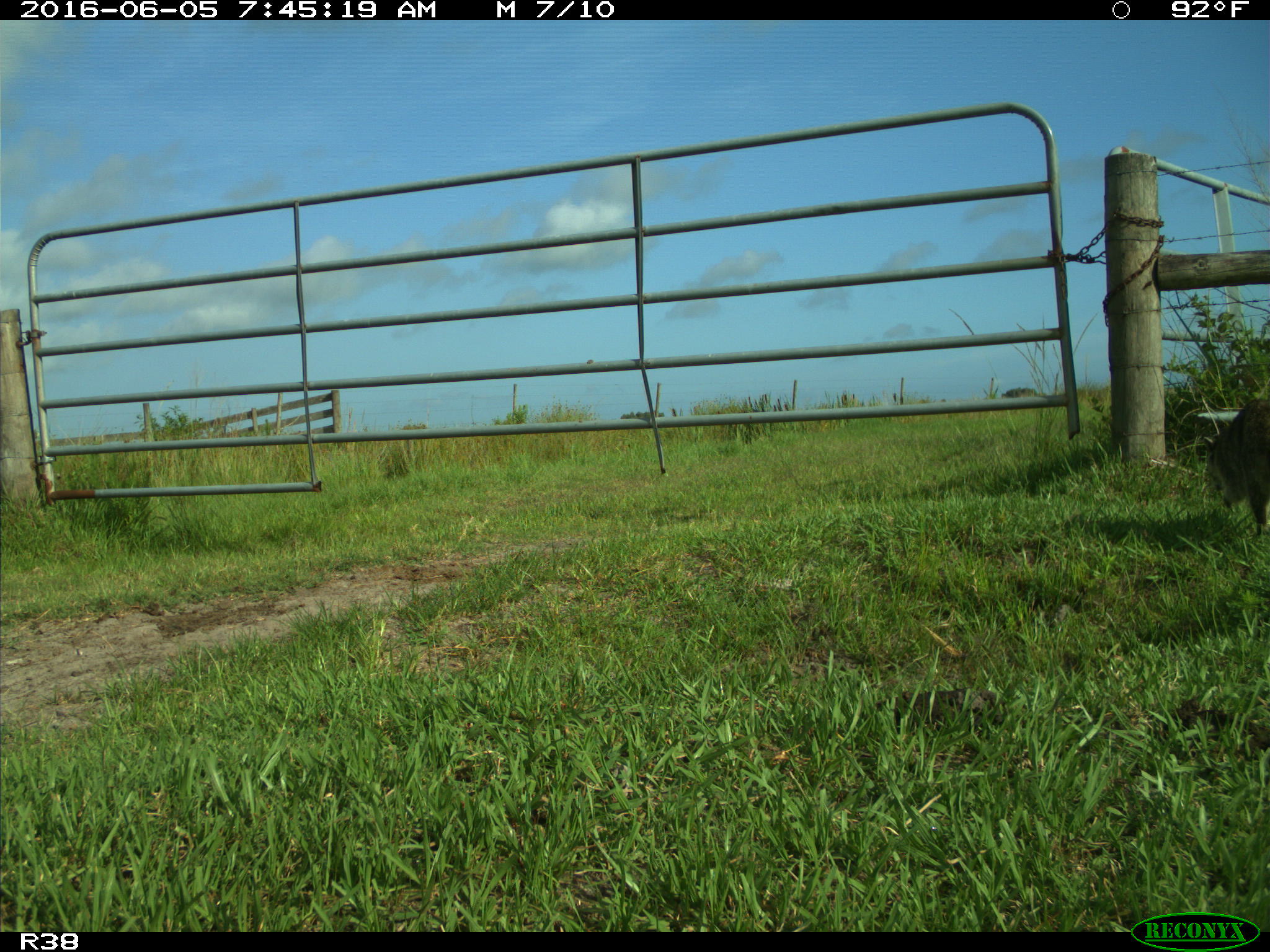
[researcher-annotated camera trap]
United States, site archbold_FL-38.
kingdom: Animalia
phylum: Chordata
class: Mammalia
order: Carnivora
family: Procyonidae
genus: Procyon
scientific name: Procyon lotor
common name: common raccoon